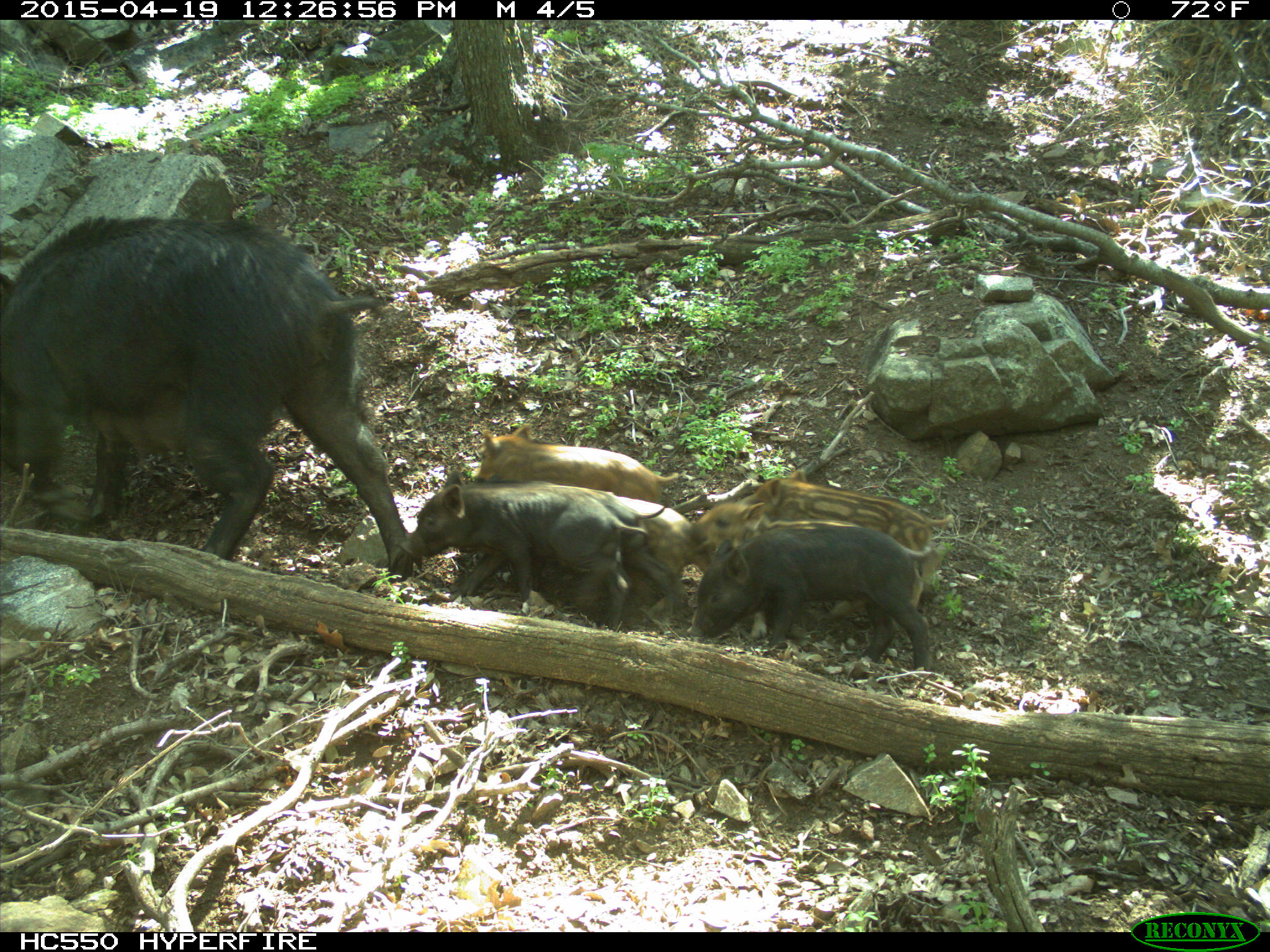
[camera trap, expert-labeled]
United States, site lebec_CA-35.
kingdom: Animalia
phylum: Chordata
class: Mammalia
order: Artiodactyla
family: Suidae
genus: Sus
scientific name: Sus scrofa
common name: wild boar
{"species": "Sus scrofa (wild boar)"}